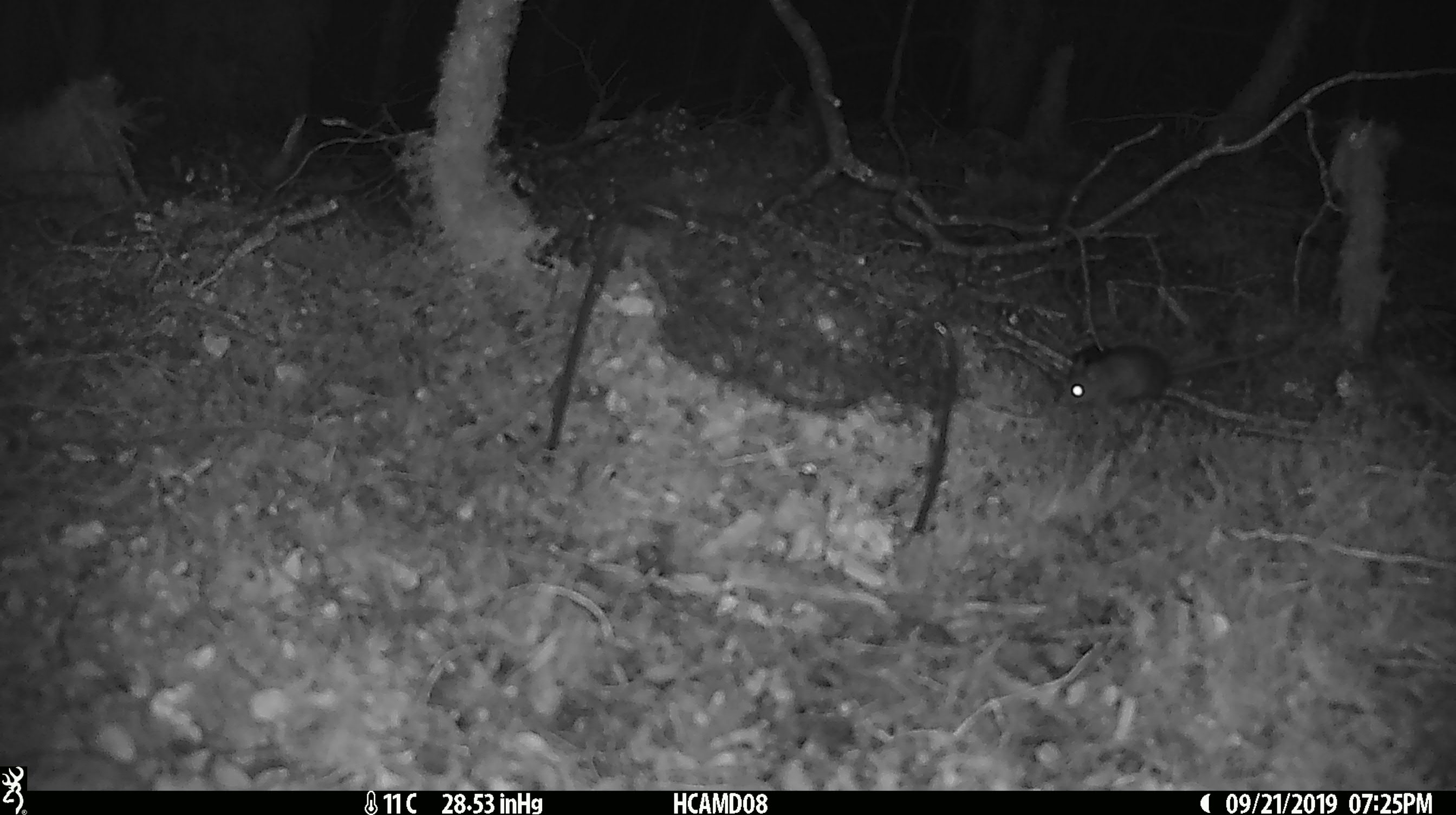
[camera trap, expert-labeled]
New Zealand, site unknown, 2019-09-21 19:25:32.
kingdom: Animalia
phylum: Chordata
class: Mammalia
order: Rodentia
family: Muridae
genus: Mus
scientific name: Mus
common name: mouse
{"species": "mouse (Mus)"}